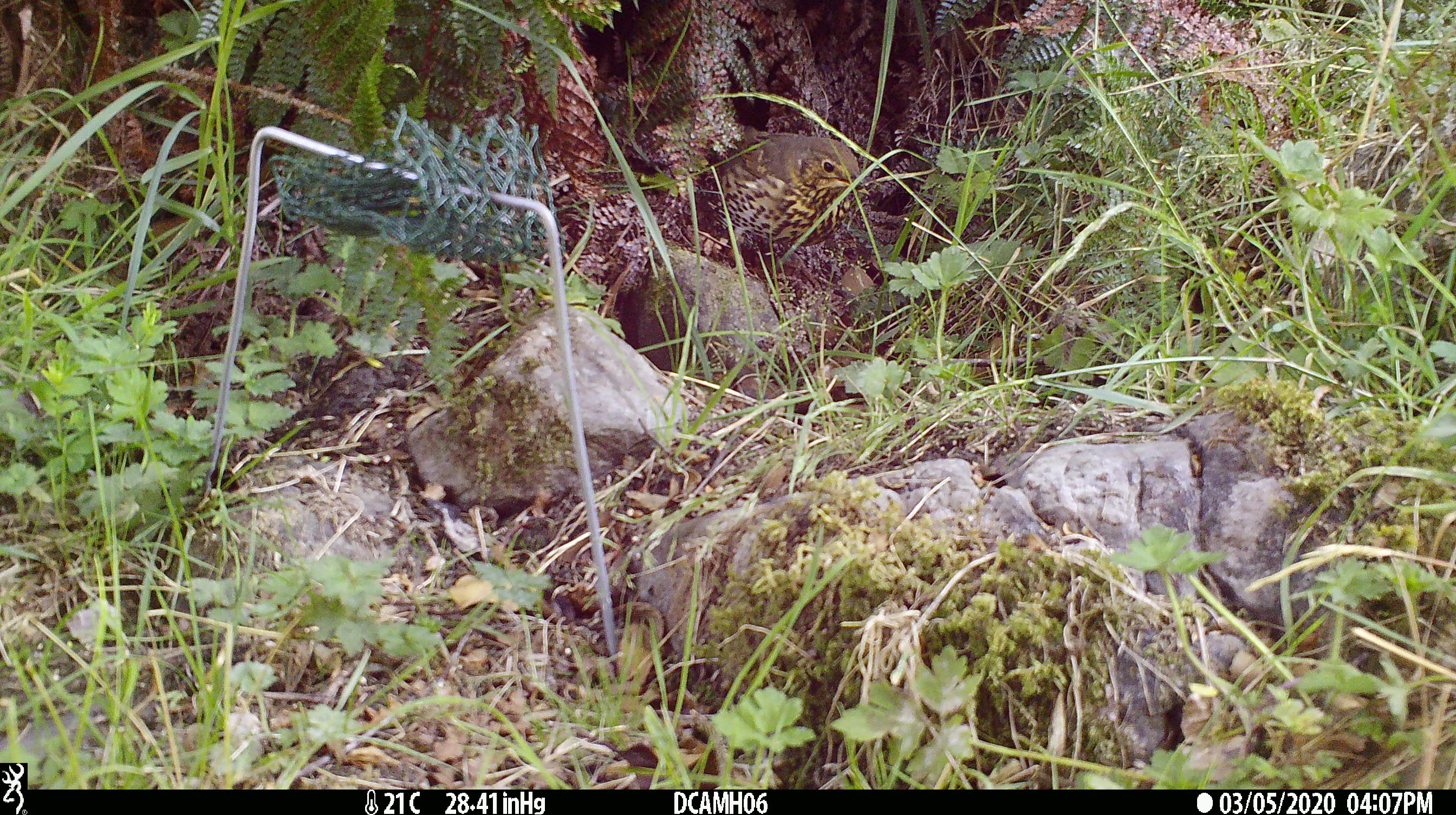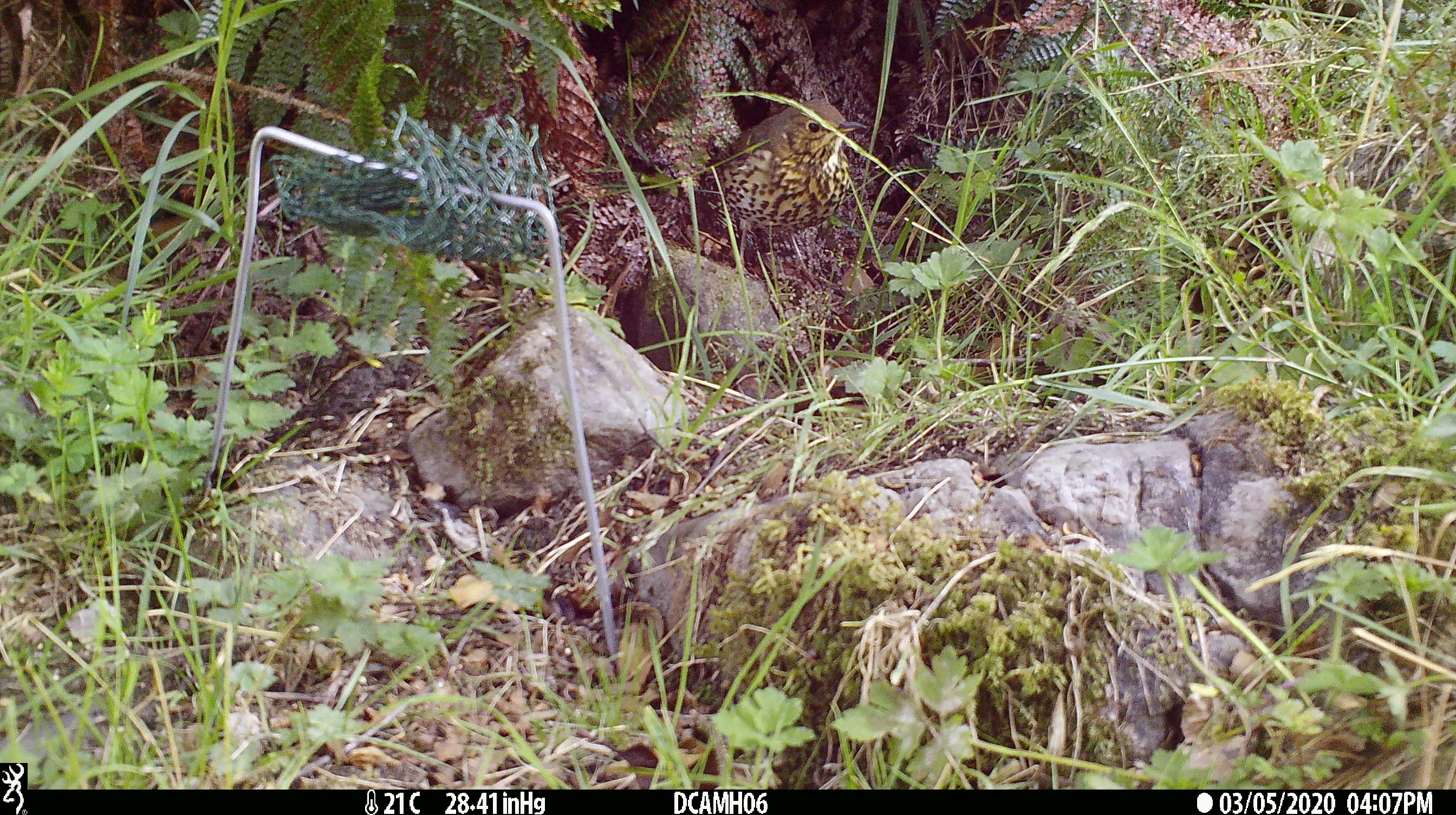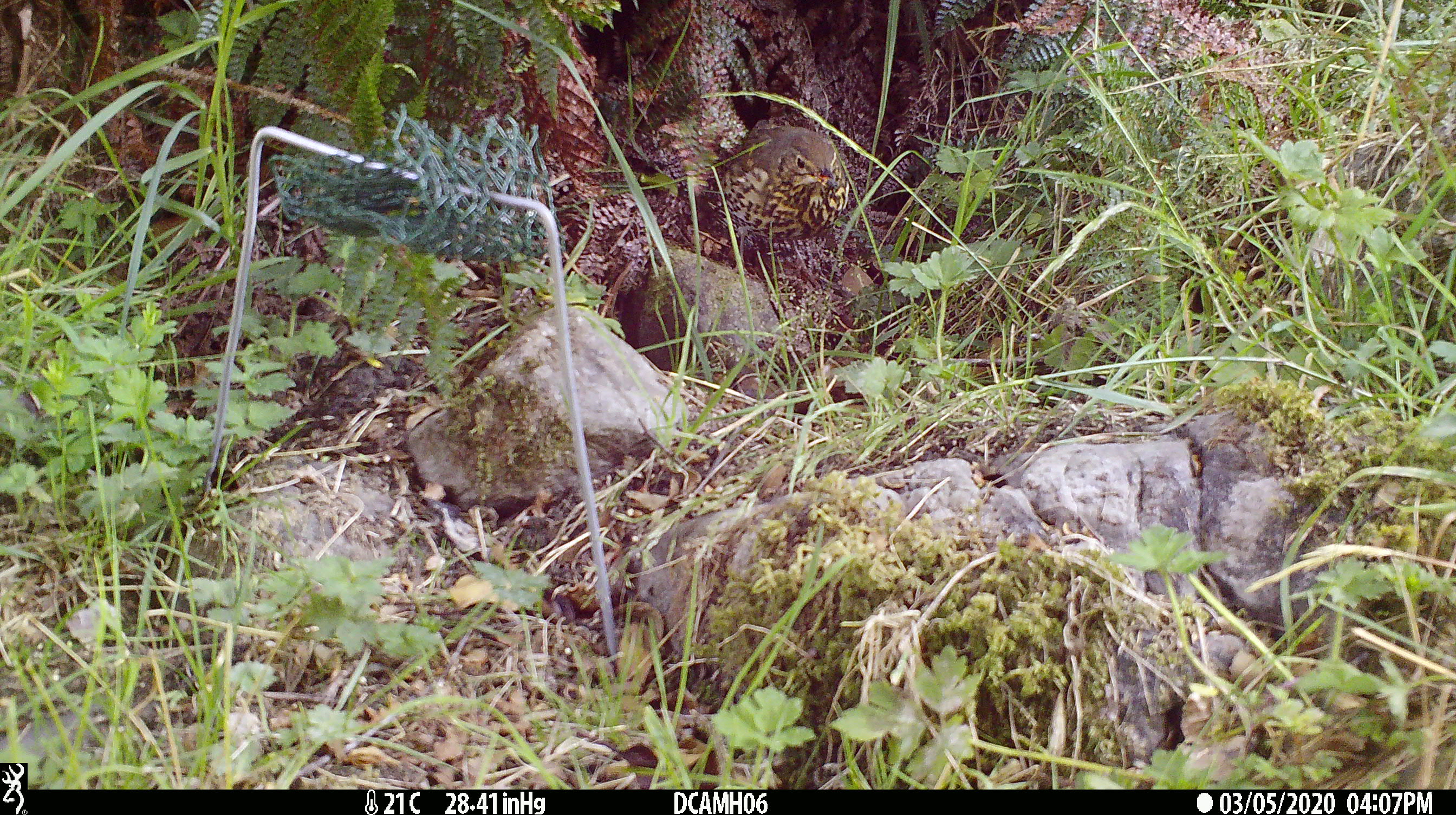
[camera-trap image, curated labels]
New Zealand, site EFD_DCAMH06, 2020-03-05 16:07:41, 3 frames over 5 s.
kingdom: Animalia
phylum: Chordata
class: Aves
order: Passeriformes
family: Turdidae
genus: Turdus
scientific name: Turdus philomelos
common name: song thrush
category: thrush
Thrush (song thrush) (Turdus philomelos).